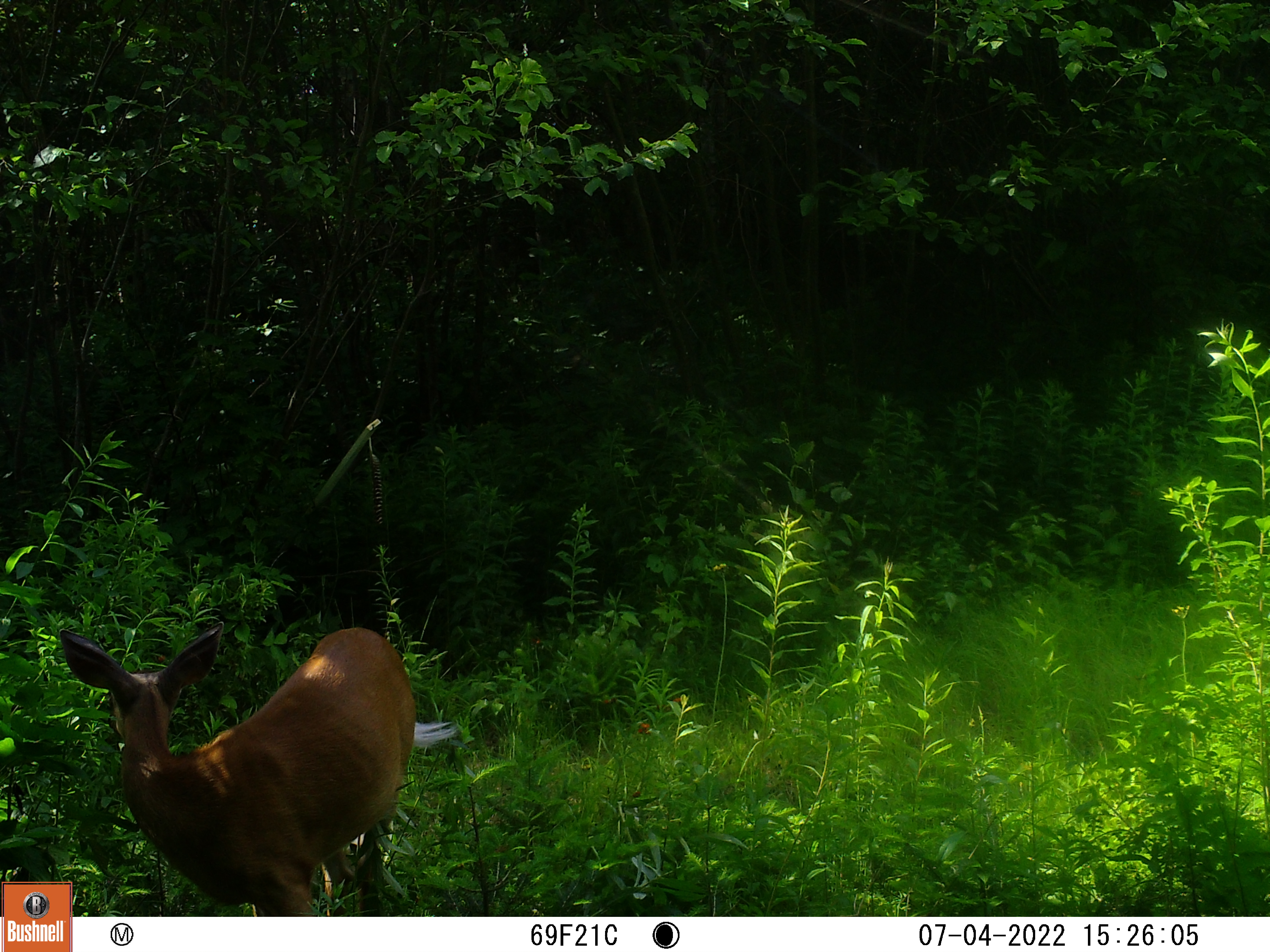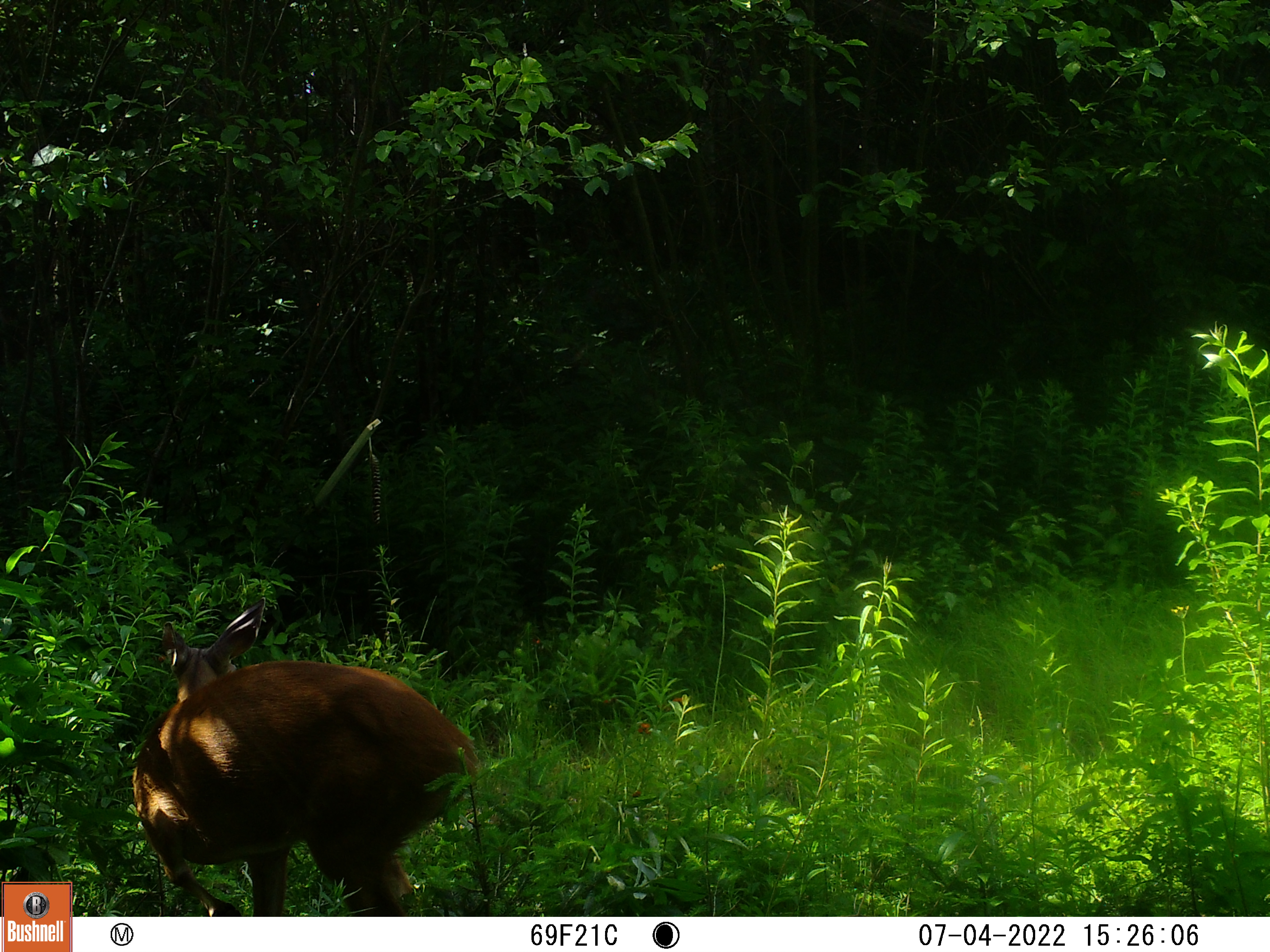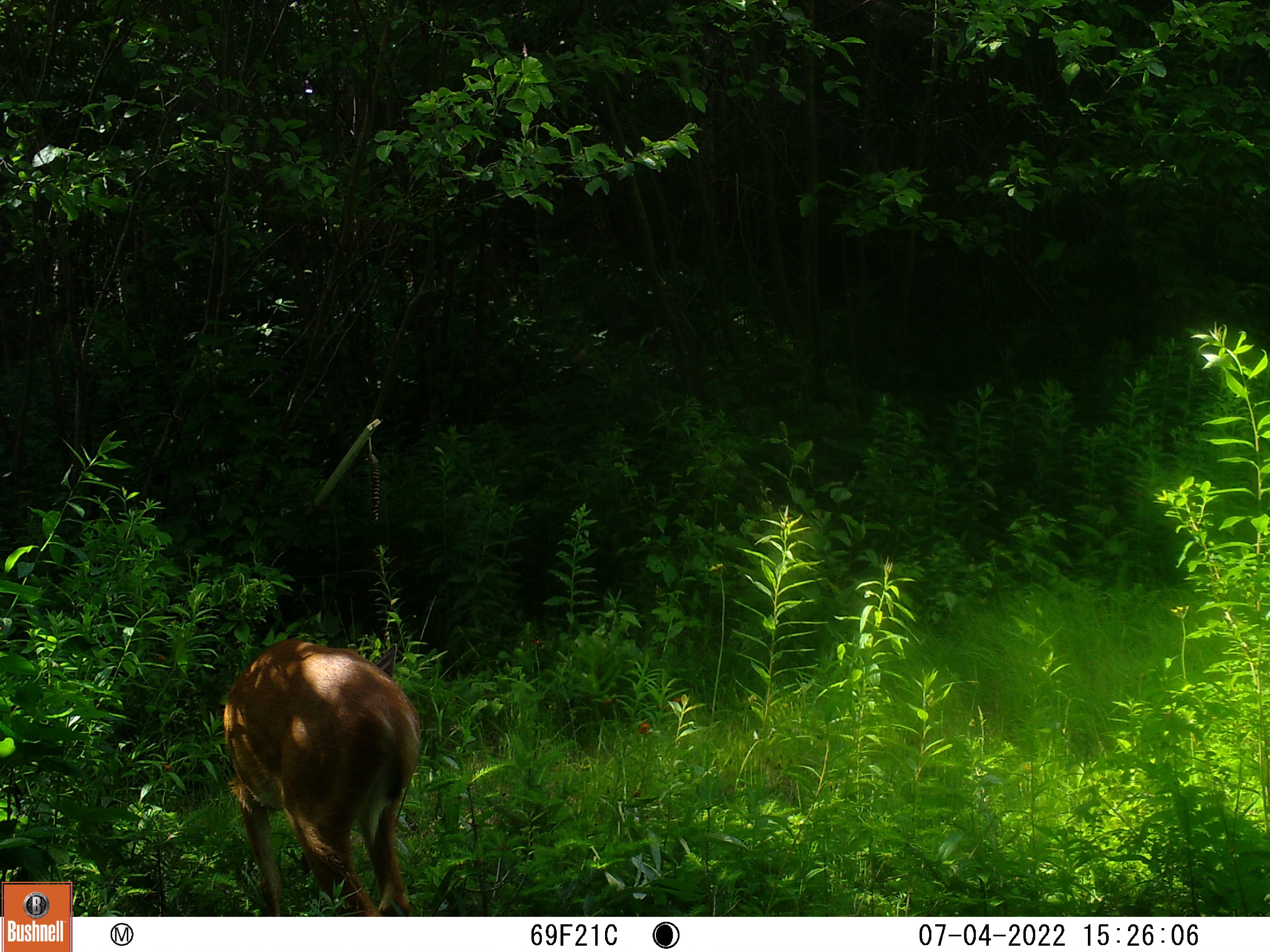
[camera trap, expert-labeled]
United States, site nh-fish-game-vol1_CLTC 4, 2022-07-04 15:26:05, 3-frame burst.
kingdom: Animalia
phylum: Chordata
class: Mammalia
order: Artiodactyla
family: Cervidae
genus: Odocoileus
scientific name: Odocoileus virginianus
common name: white-tailed deer